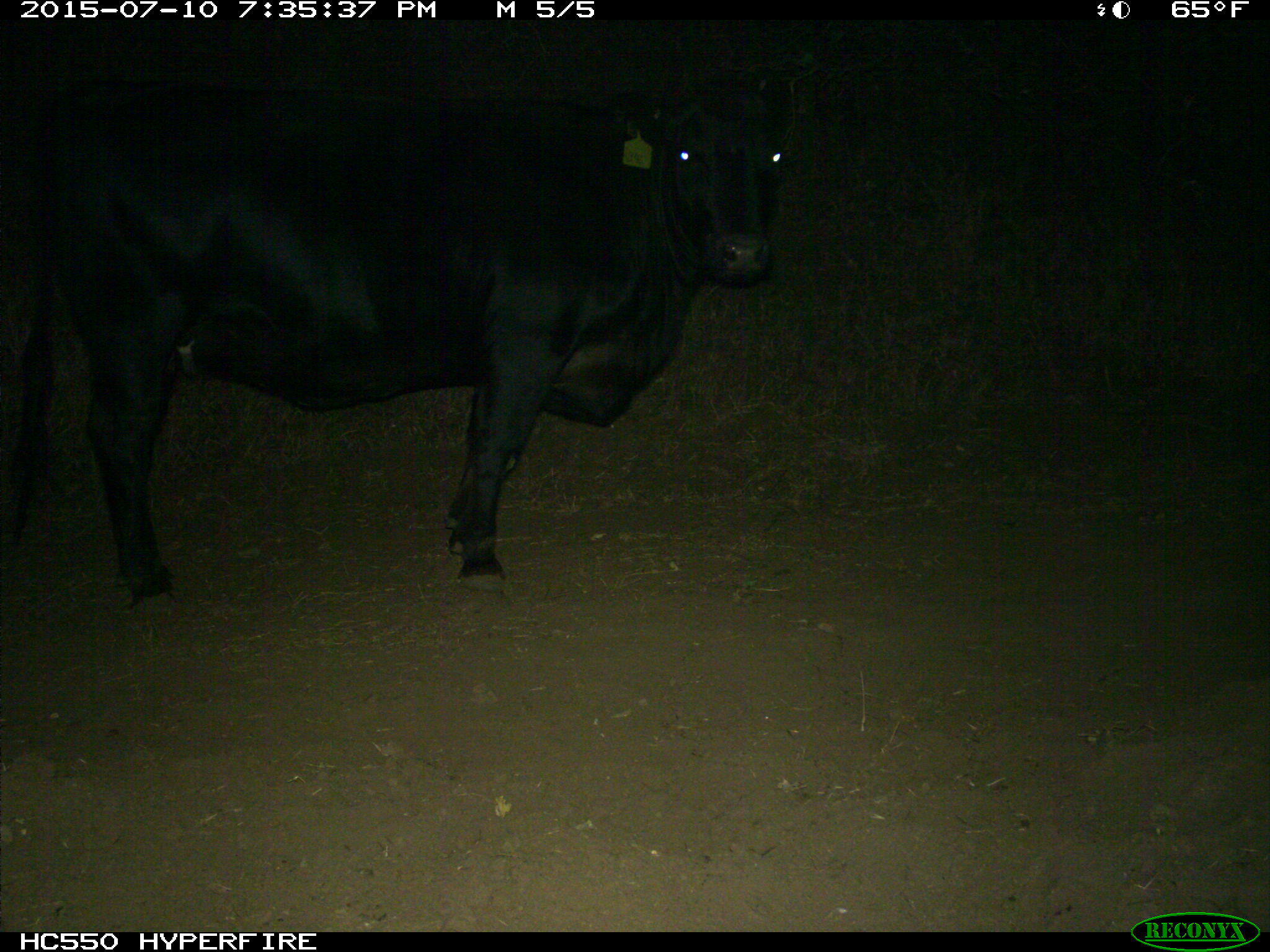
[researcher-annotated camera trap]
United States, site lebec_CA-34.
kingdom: Animalia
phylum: Chordata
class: Mammalia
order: Artiodactyla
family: Bovidae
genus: Bos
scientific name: Bos taurus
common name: domestic cow